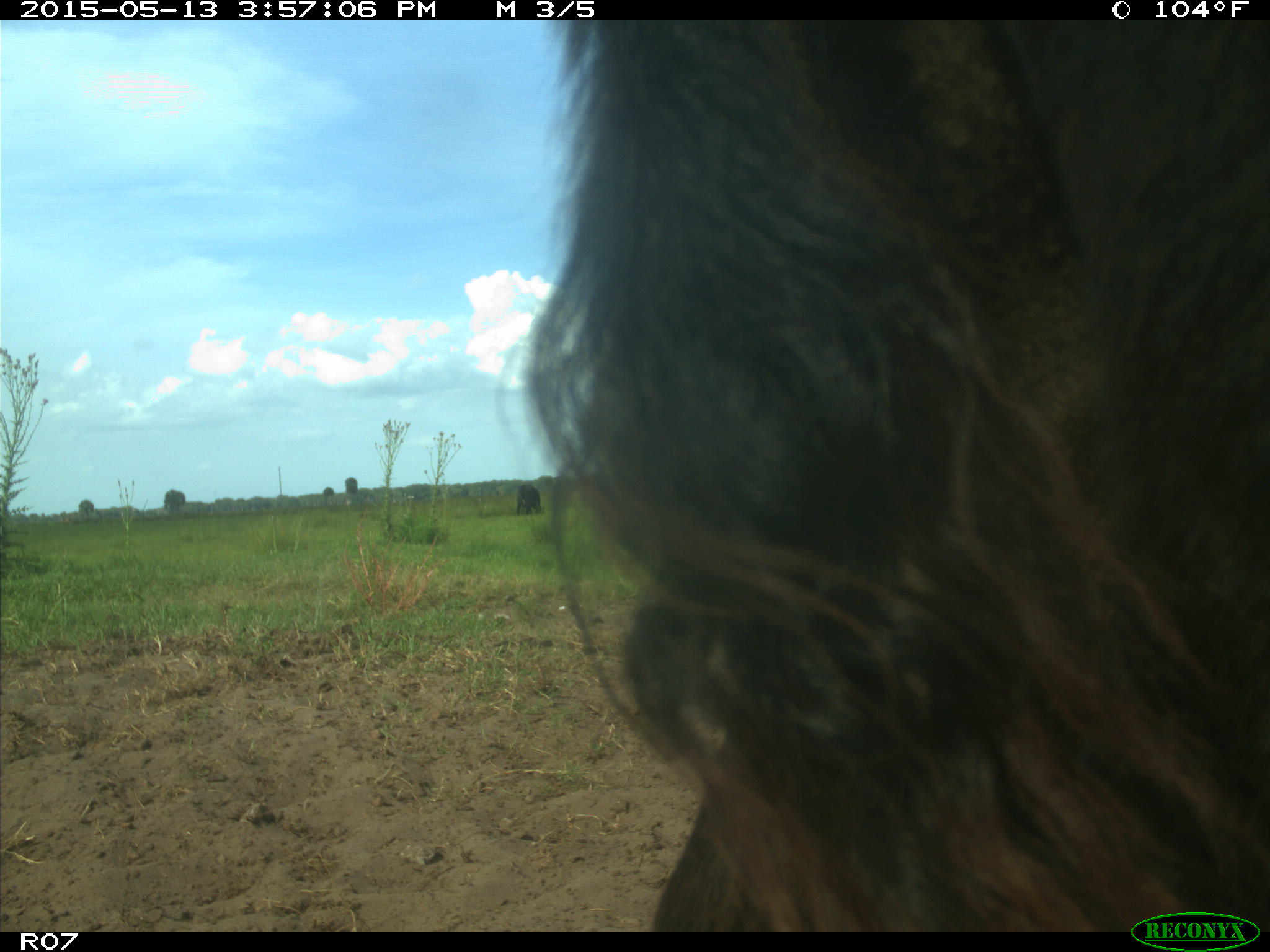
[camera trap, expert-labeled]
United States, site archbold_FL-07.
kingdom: Animalia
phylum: Chordata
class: Mammalia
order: Artiodactyla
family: Bovidae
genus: Bos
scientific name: Bos taurus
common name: domestic cow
Bos taurus (domestic cow).